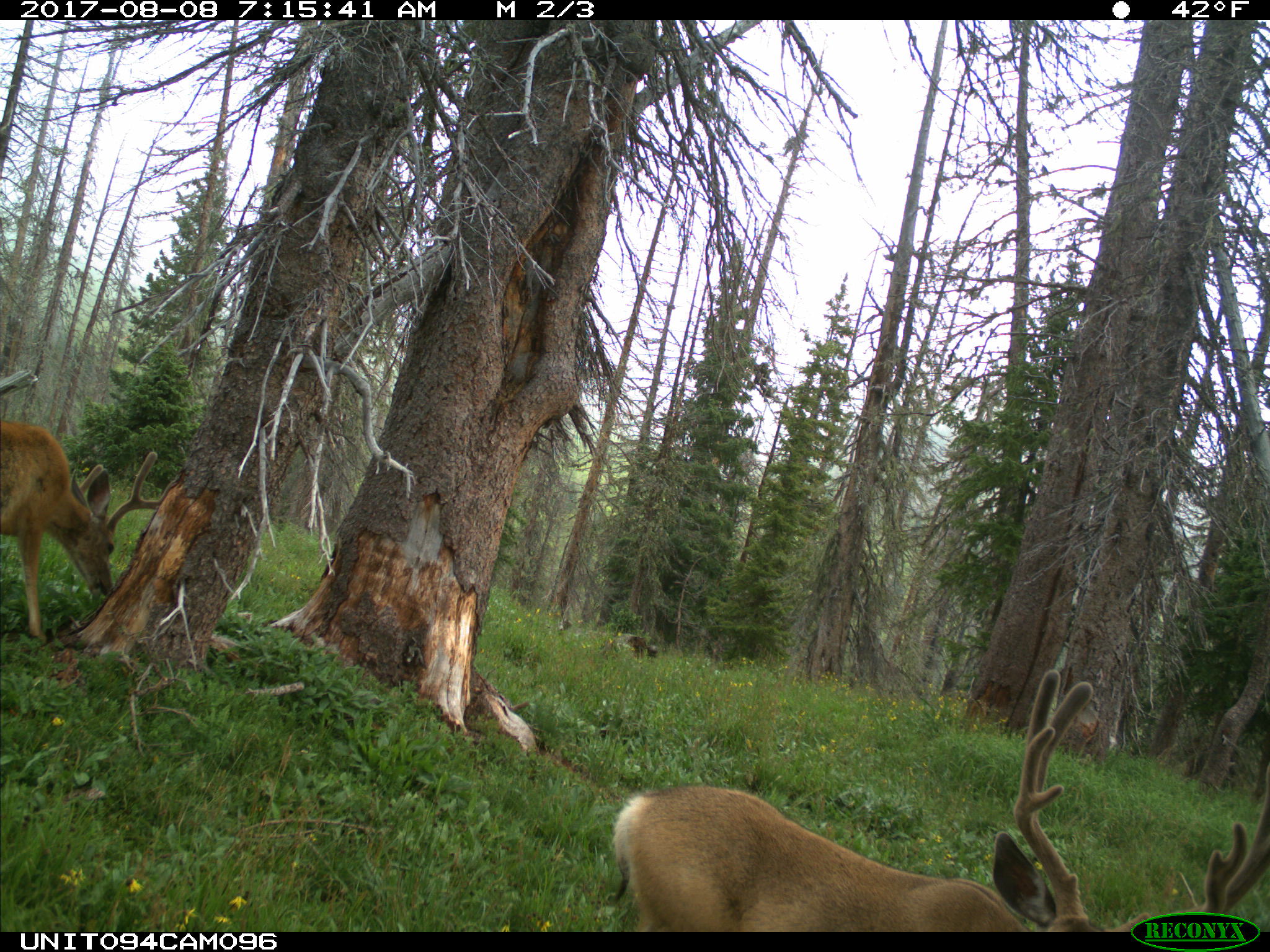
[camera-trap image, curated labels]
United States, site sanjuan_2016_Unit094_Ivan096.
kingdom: Animalia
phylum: Chordata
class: Mammalia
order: Artiodactyla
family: Cervidae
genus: Odocoileus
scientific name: Odocoileus hemionus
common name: mule deer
Odocoileus hemionus (mule deer).